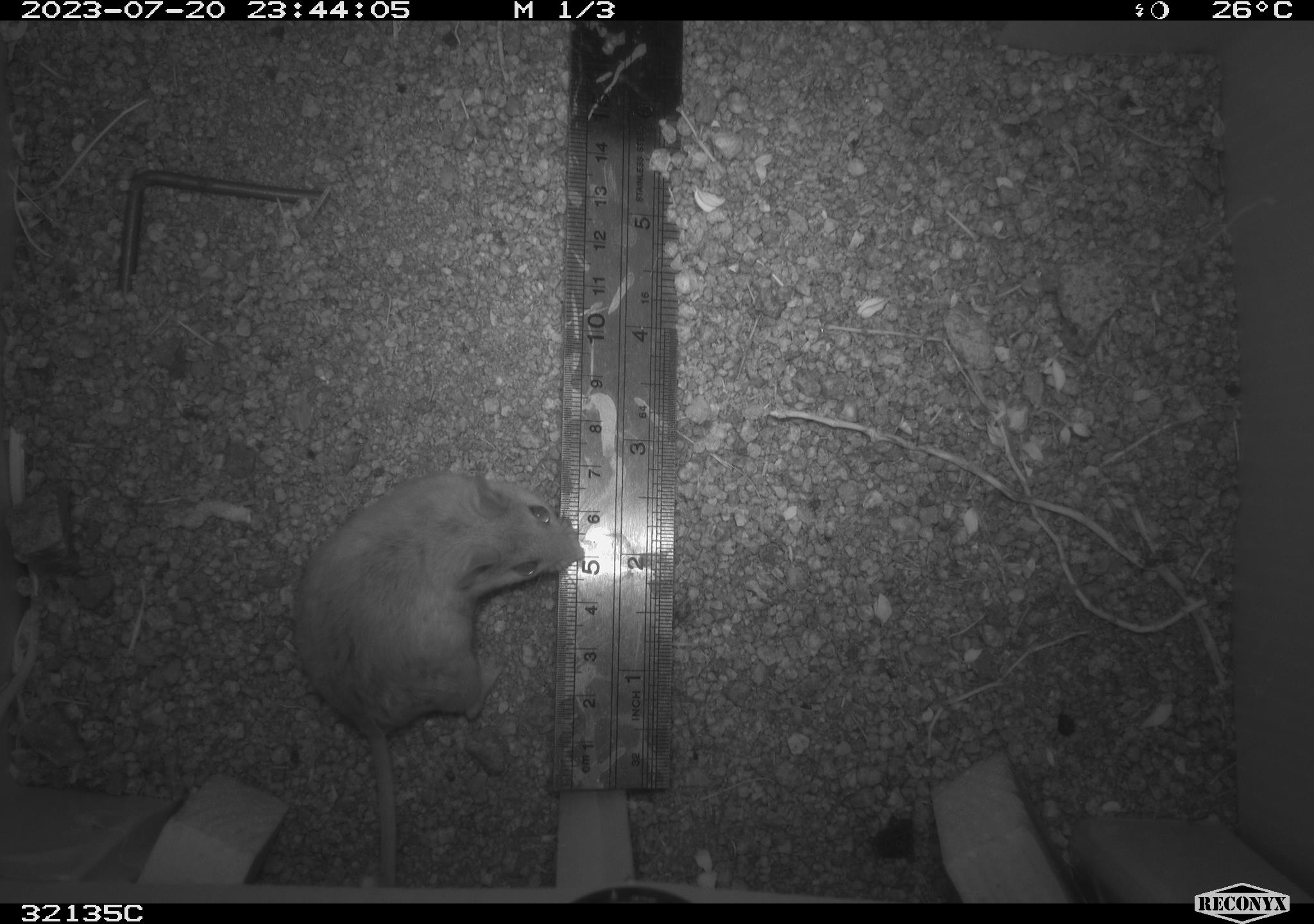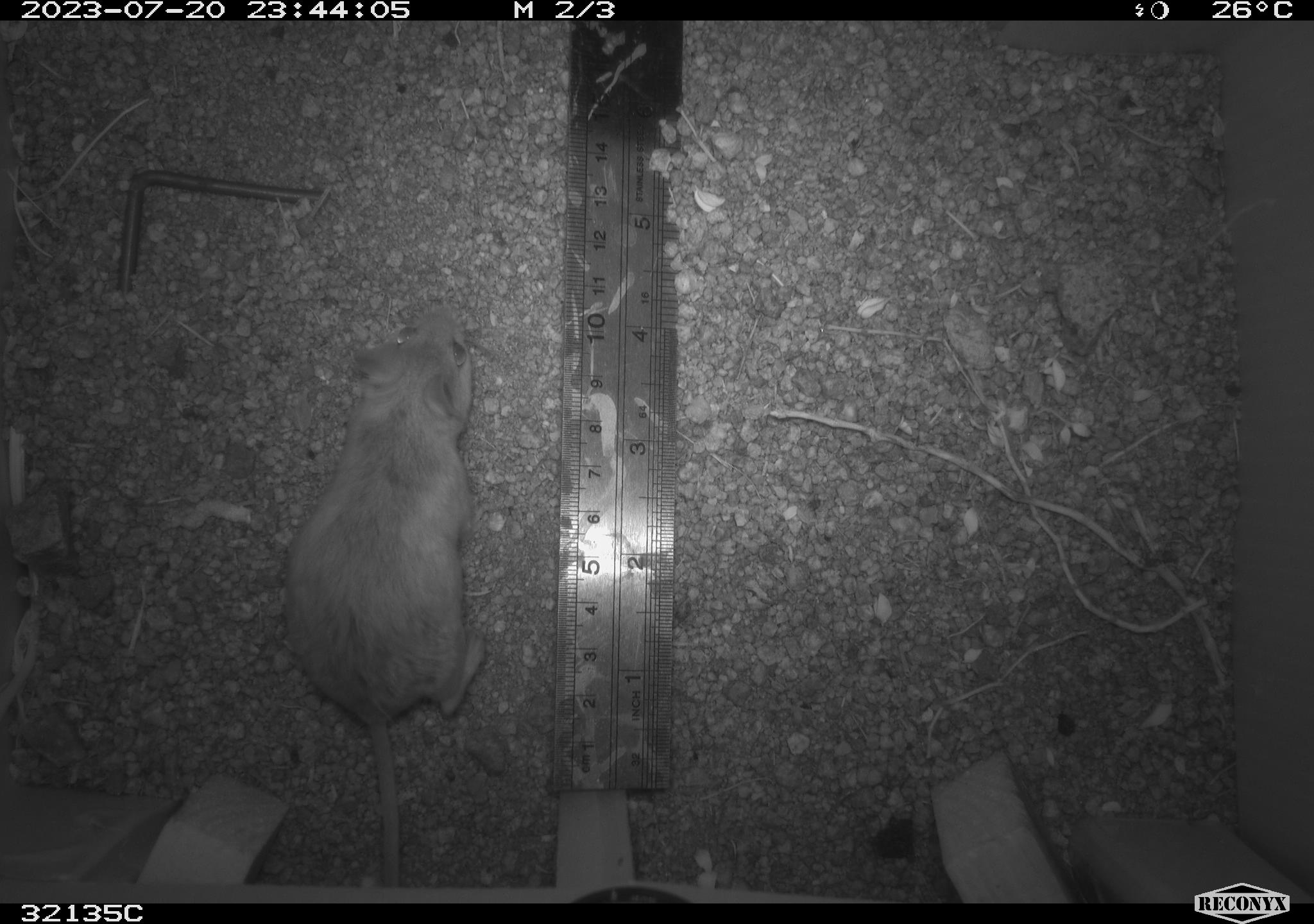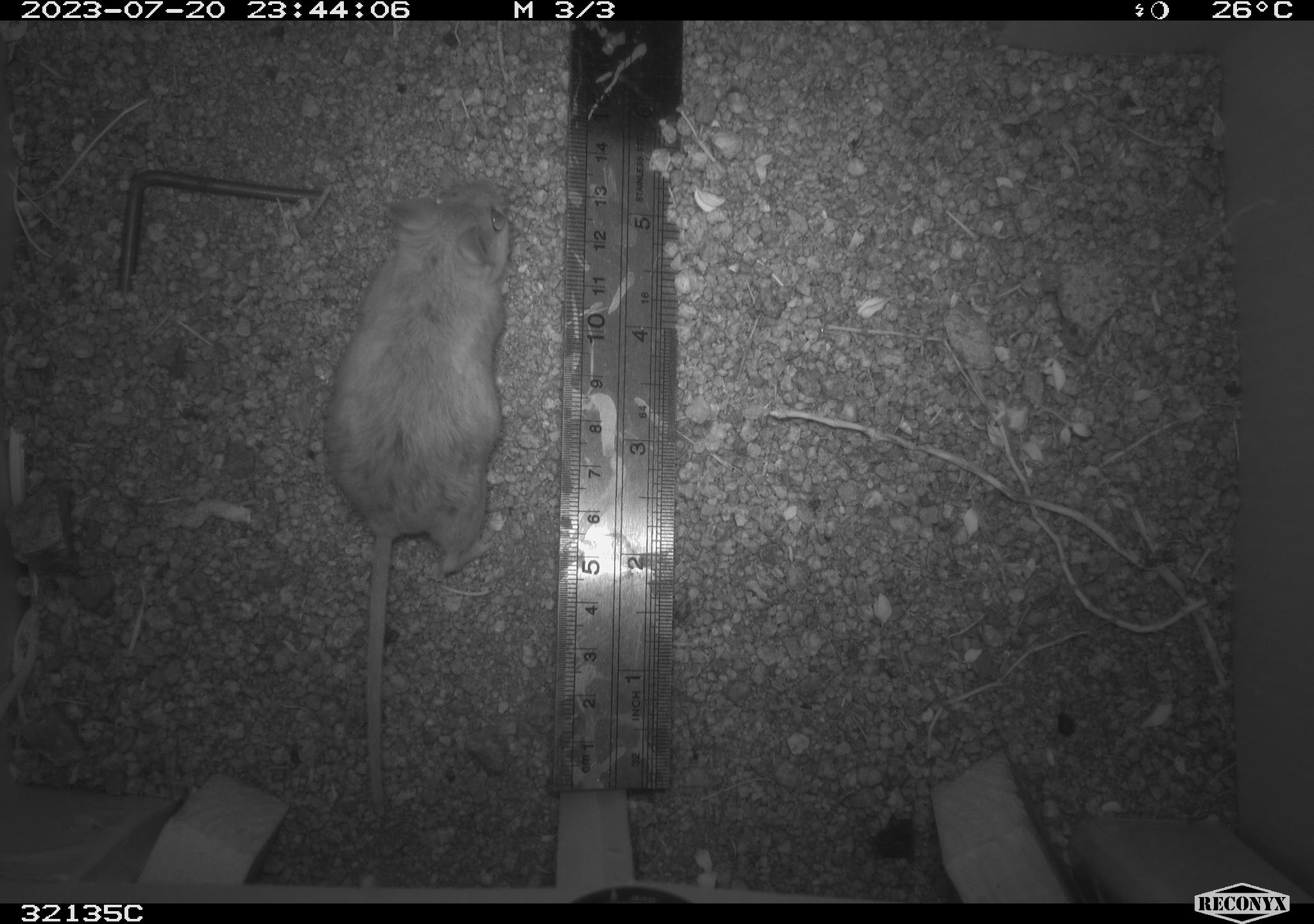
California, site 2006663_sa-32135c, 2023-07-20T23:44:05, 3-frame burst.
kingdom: Animalia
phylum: Chordata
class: Mammalia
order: Rodentia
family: Cricetidae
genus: Peromyscus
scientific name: Peromyscus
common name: deer mice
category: peromyscus species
Peromyscus species (deer mice) (Peromyscus).